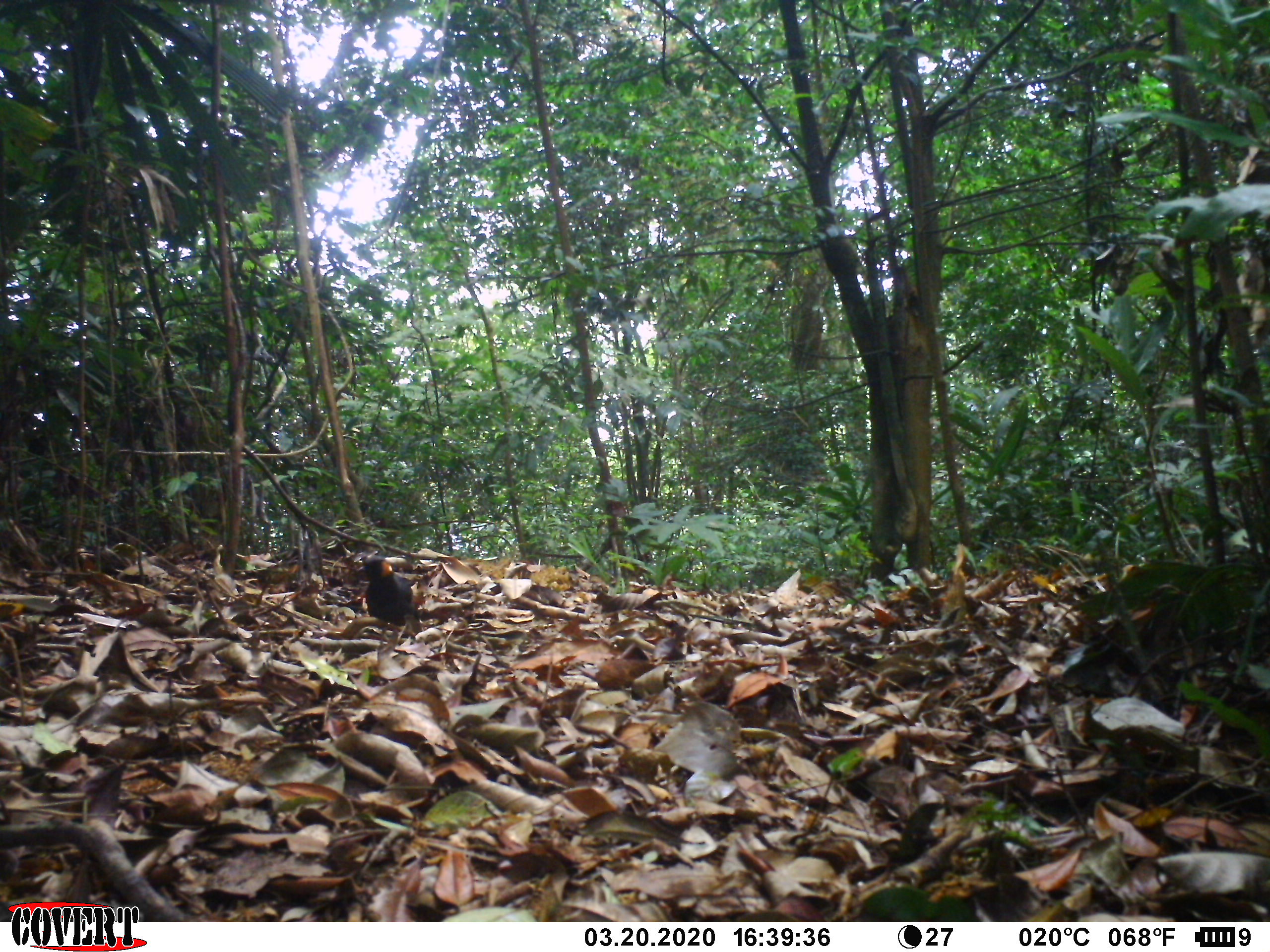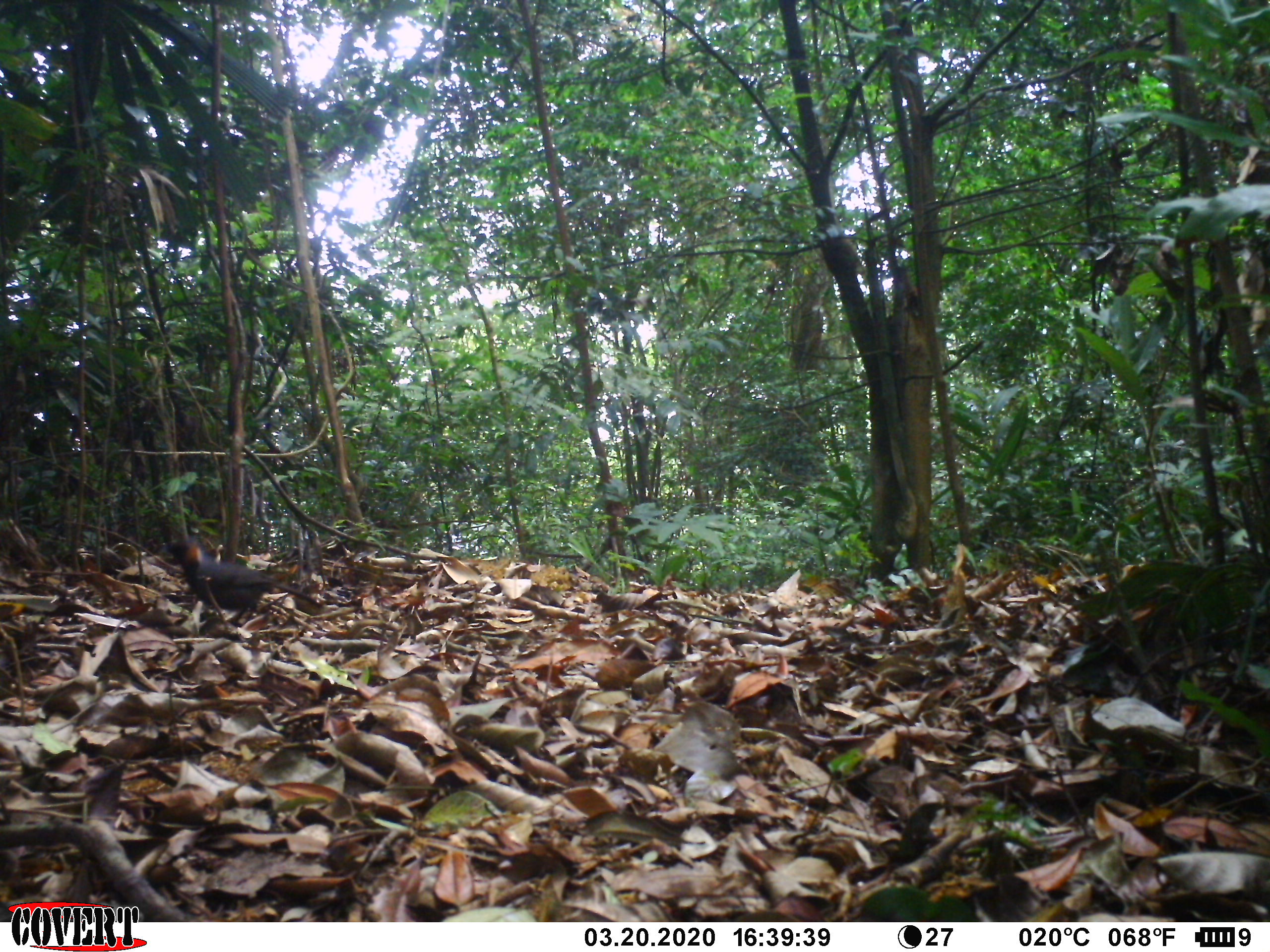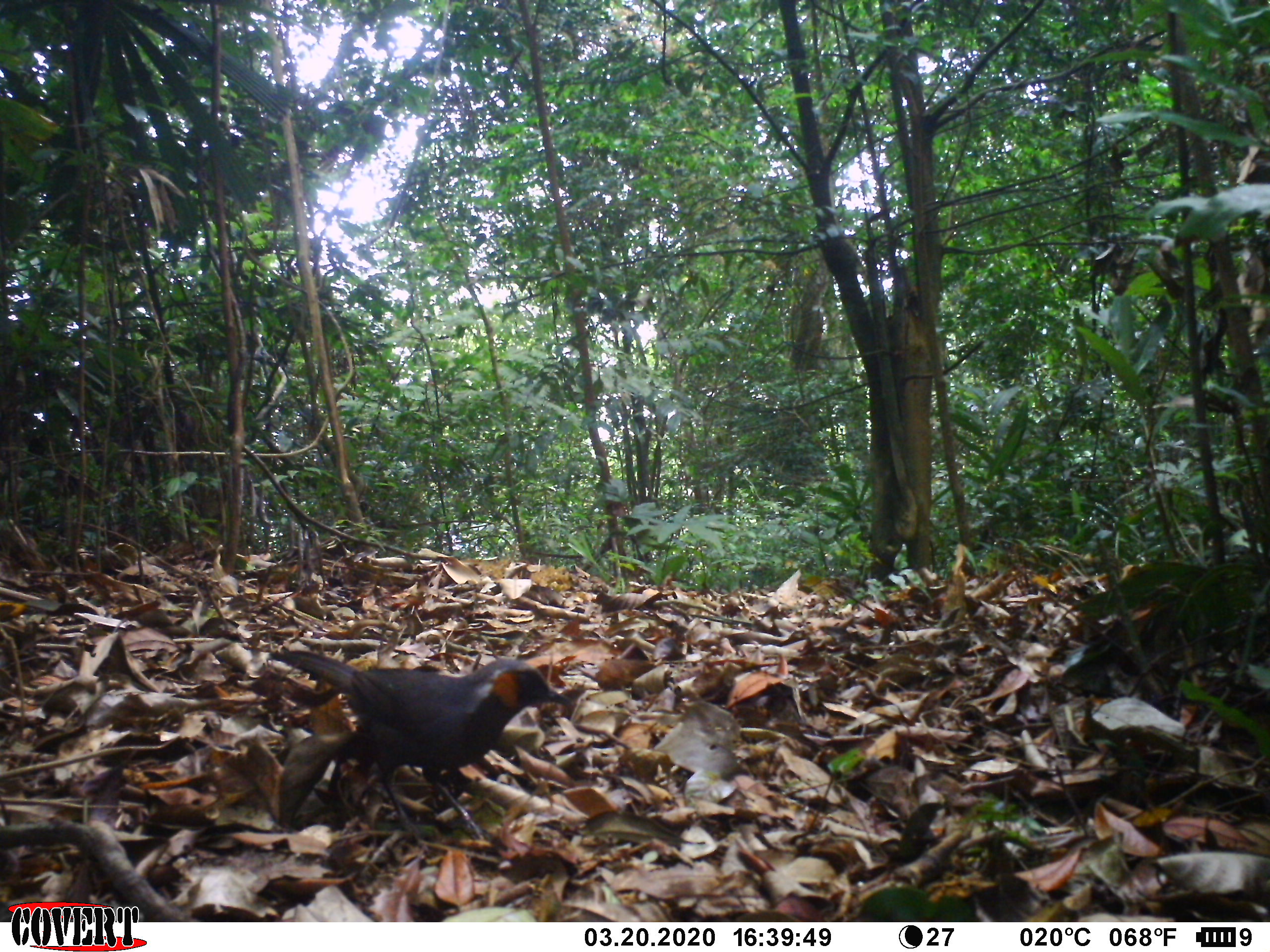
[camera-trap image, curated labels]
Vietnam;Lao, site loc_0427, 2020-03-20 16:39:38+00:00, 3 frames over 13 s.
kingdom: Animalia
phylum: Chordata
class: Aves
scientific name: Aves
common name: bird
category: unidentified bird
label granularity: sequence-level